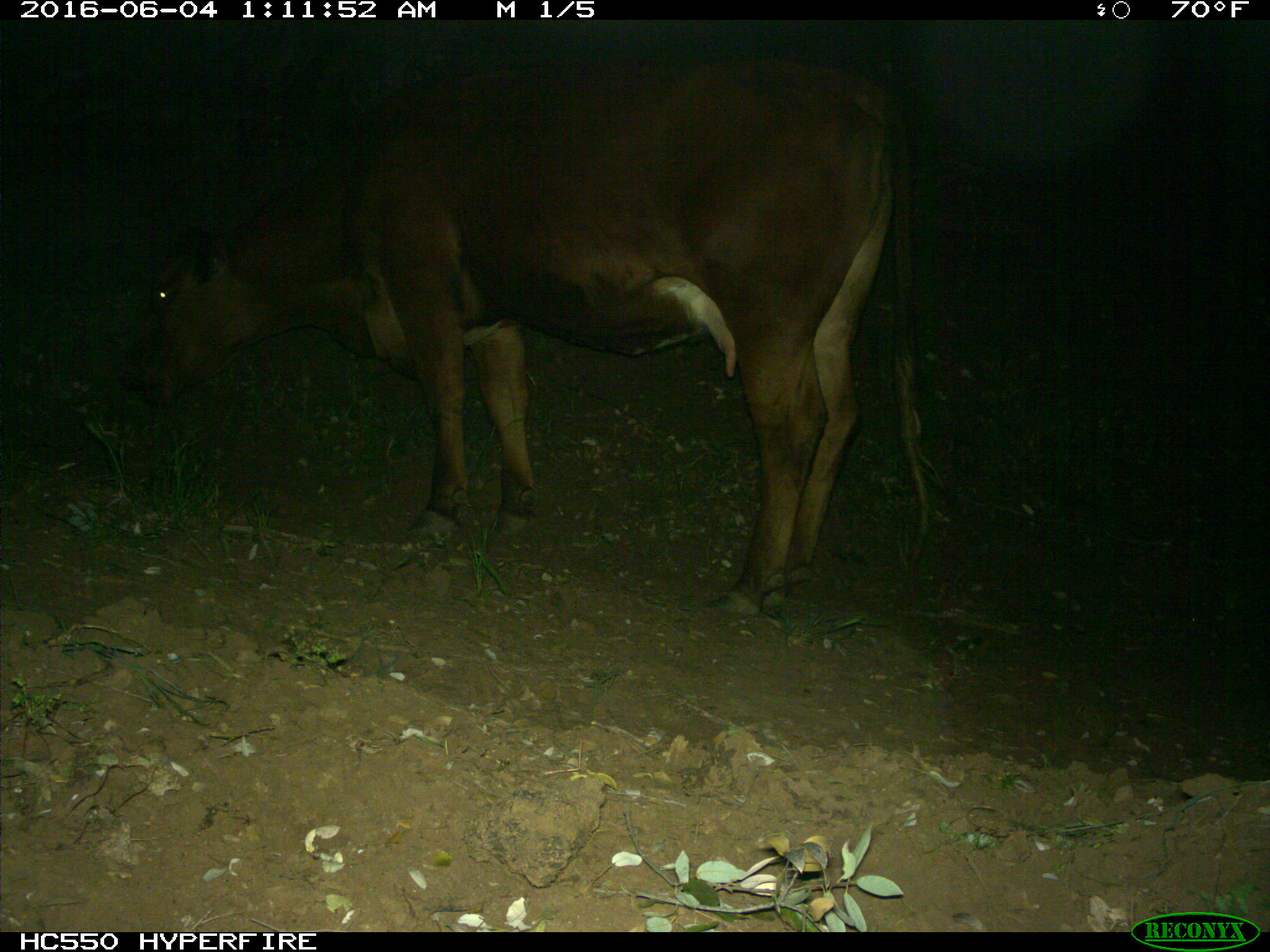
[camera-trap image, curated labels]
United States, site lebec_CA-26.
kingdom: Animalia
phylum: Chordata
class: Mammalia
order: Artiodactyla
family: Bovidae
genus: Bos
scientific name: Bos taurus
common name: domestic cow